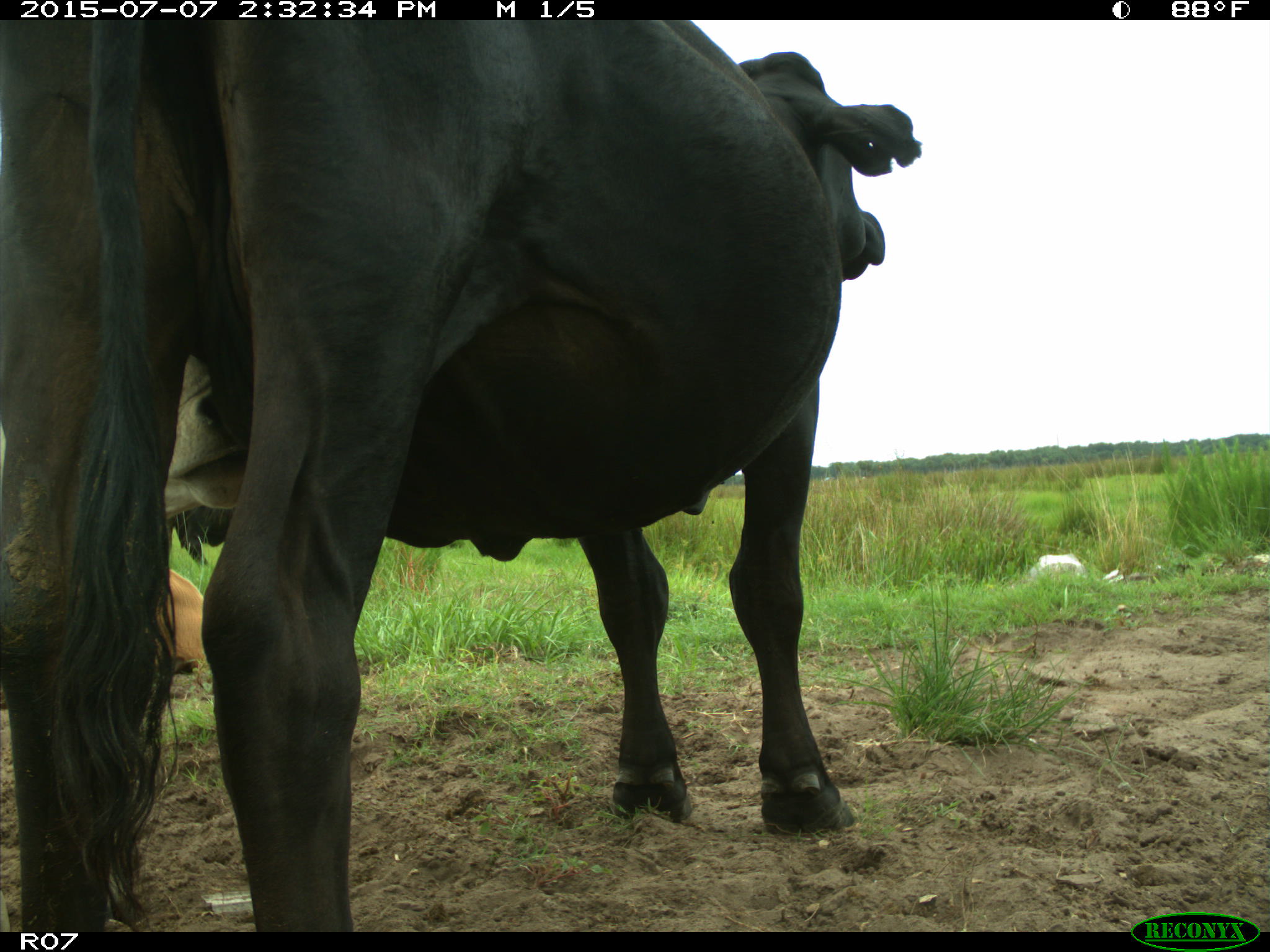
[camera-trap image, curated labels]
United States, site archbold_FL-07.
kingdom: Animalia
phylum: Chordata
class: Mammalia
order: Artiodactyla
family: Bovidae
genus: Bos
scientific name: Bos taurus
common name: domestic cow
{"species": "Bos taurus (domestic cow)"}